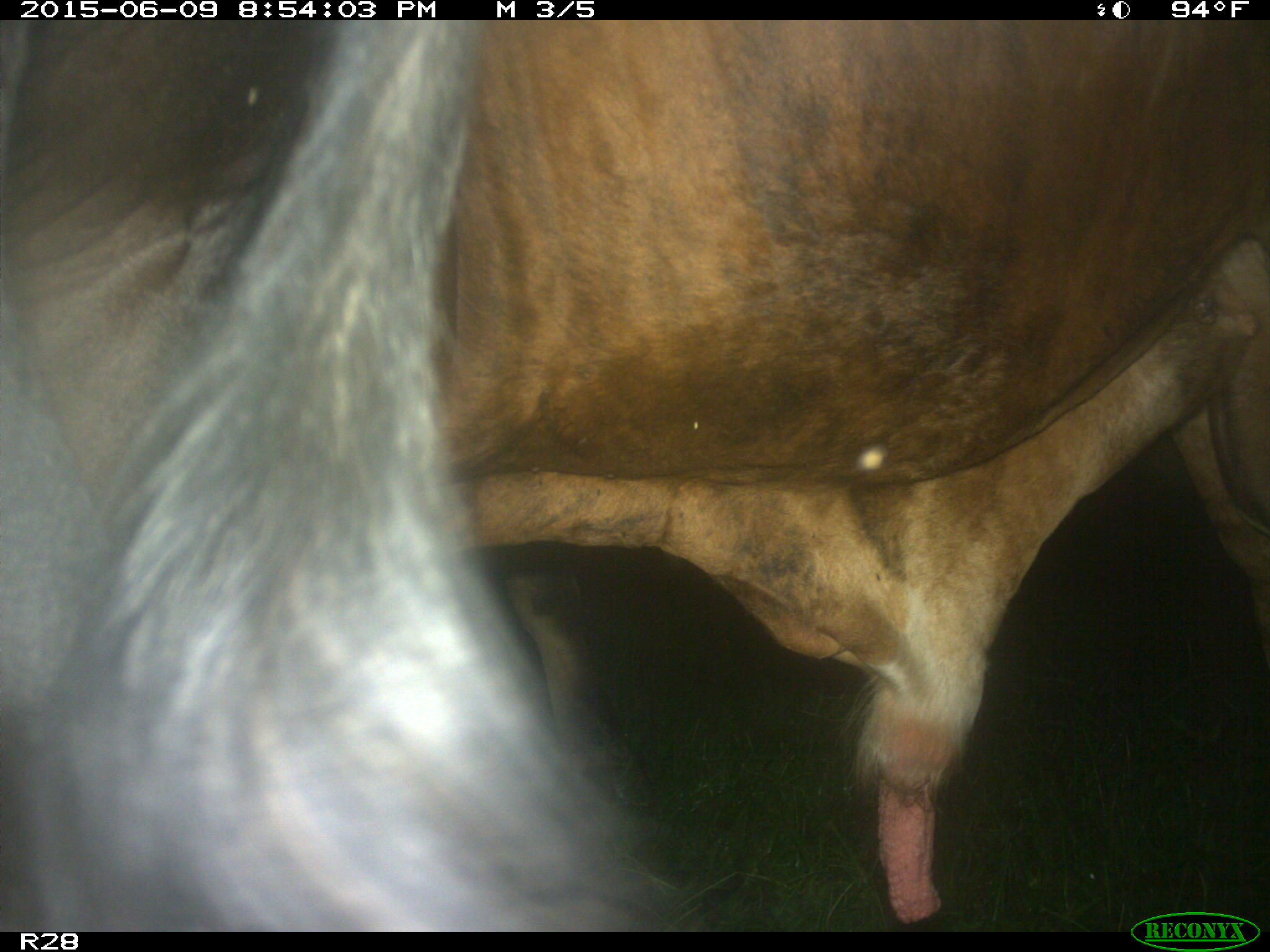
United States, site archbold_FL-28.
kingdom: Animalia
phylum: Chordata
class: Mammalia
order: Artiodactyla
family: Bovidae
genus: Bos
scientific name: Bos taurus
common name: domestic cow